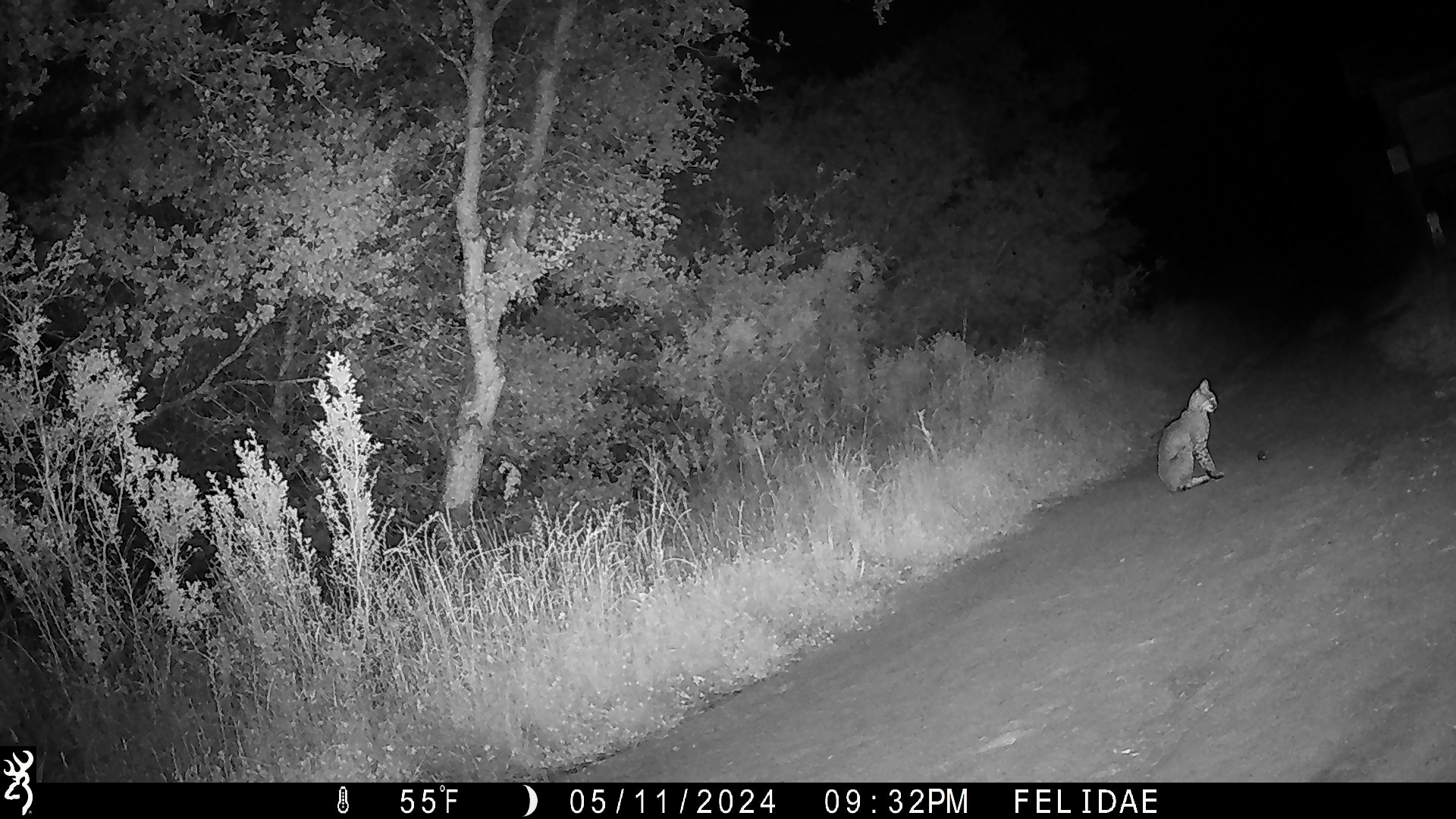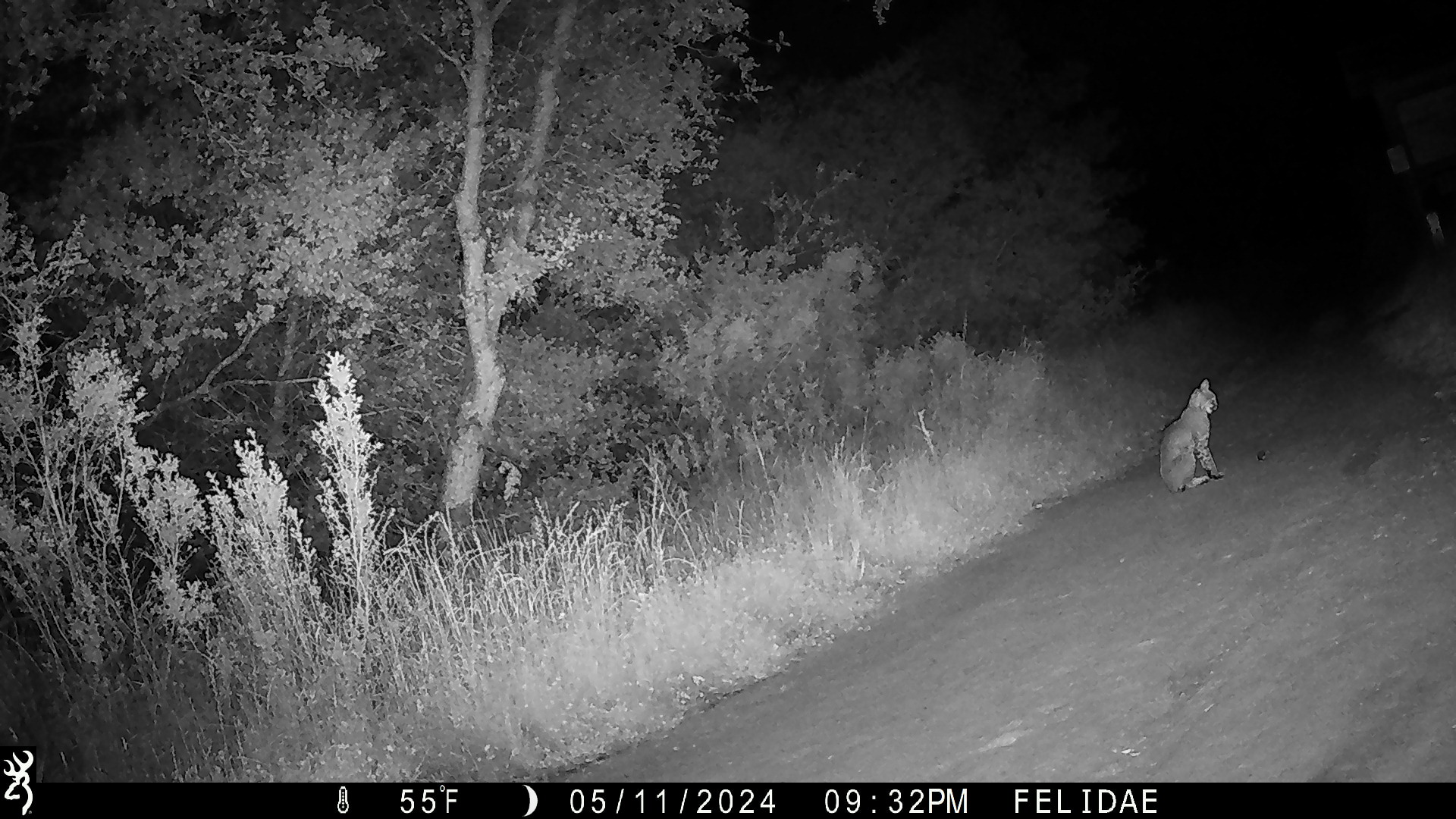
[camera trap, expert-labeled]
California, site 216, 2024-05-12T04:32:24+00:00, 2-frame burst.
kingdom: Animalia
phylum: Chordata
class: Mammalia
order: Carnivora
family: Felidae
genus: Lynx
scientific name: Lynx rufus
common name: bobcat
Bobcat (Lynx rufus).